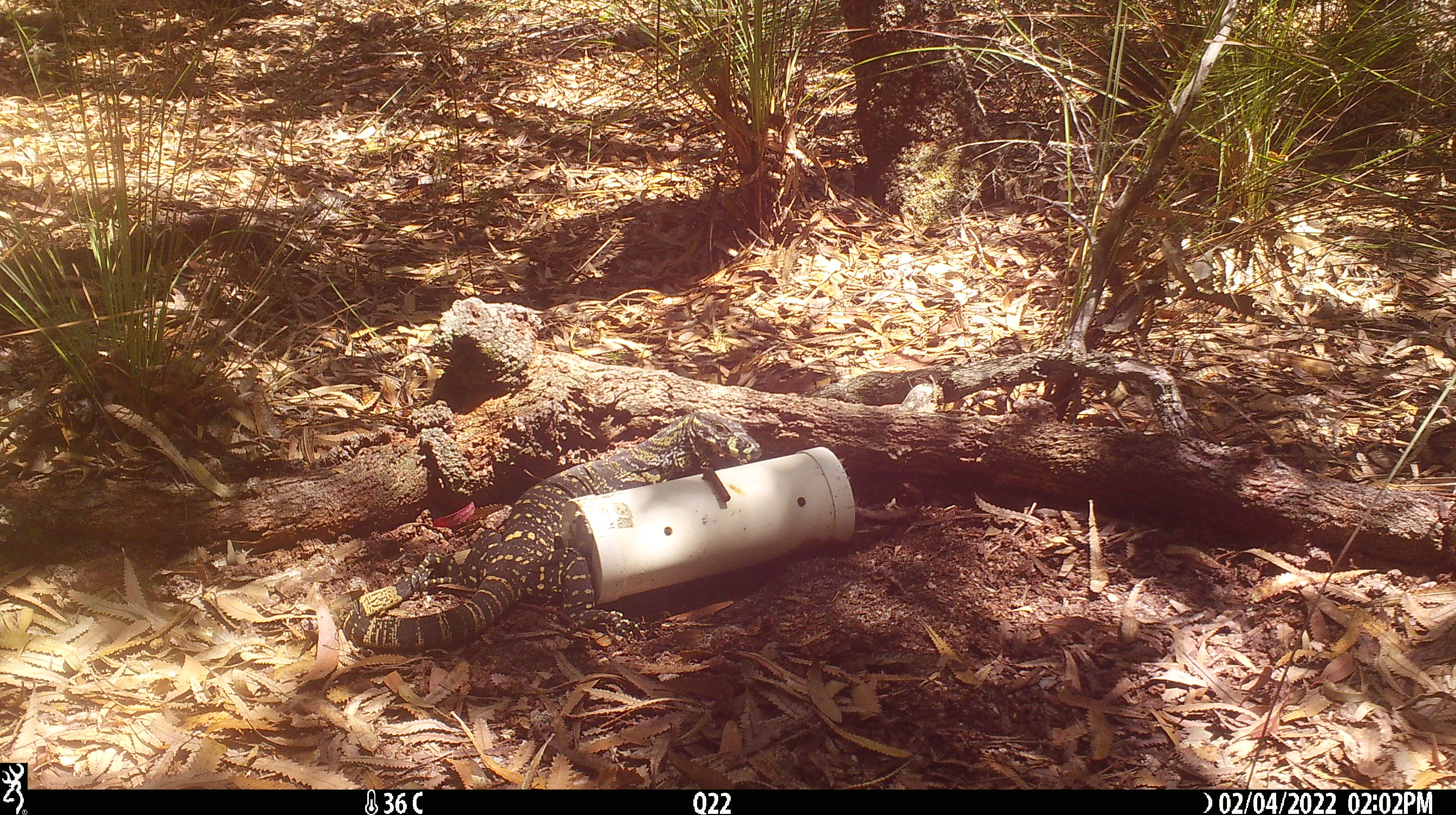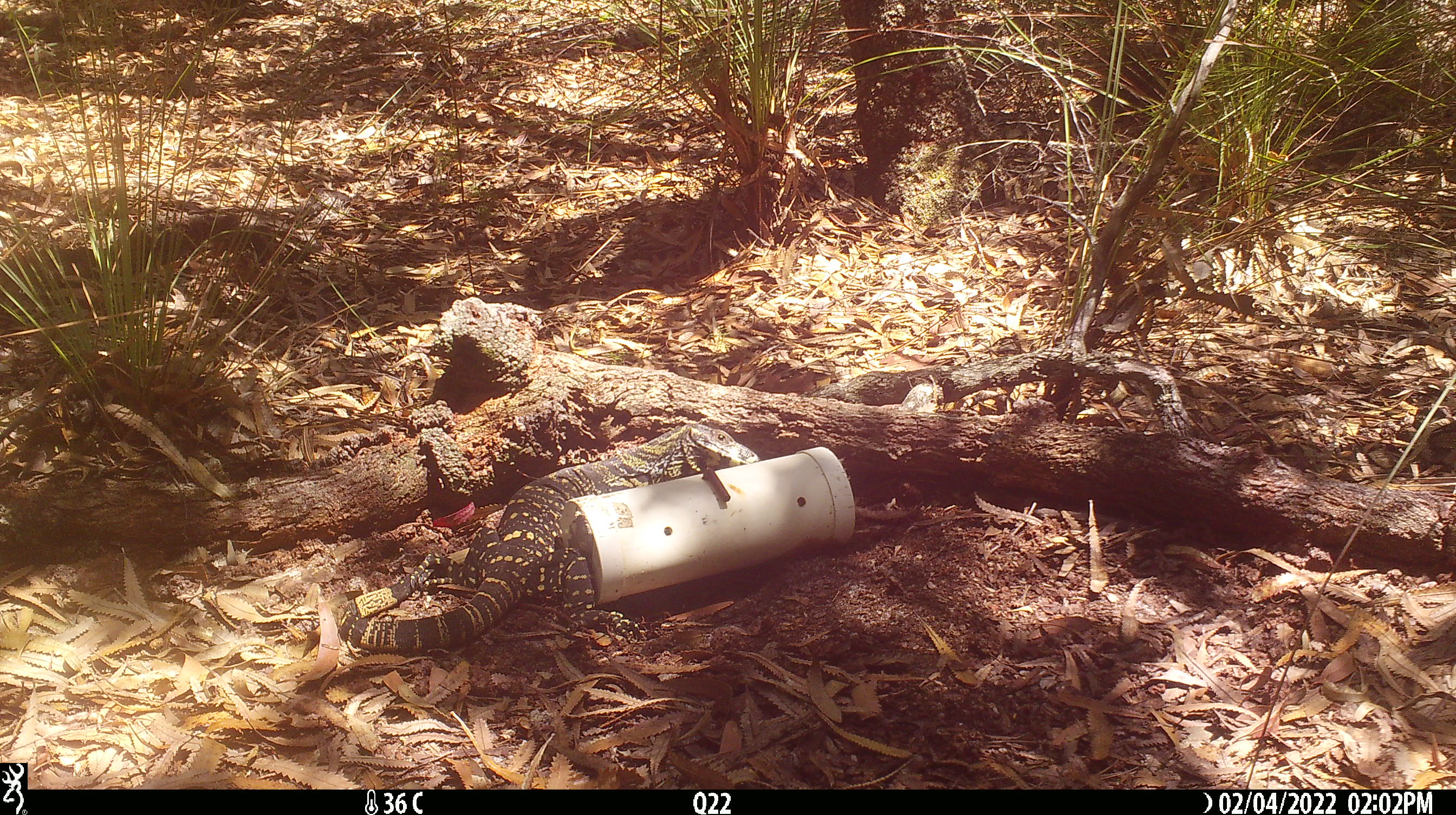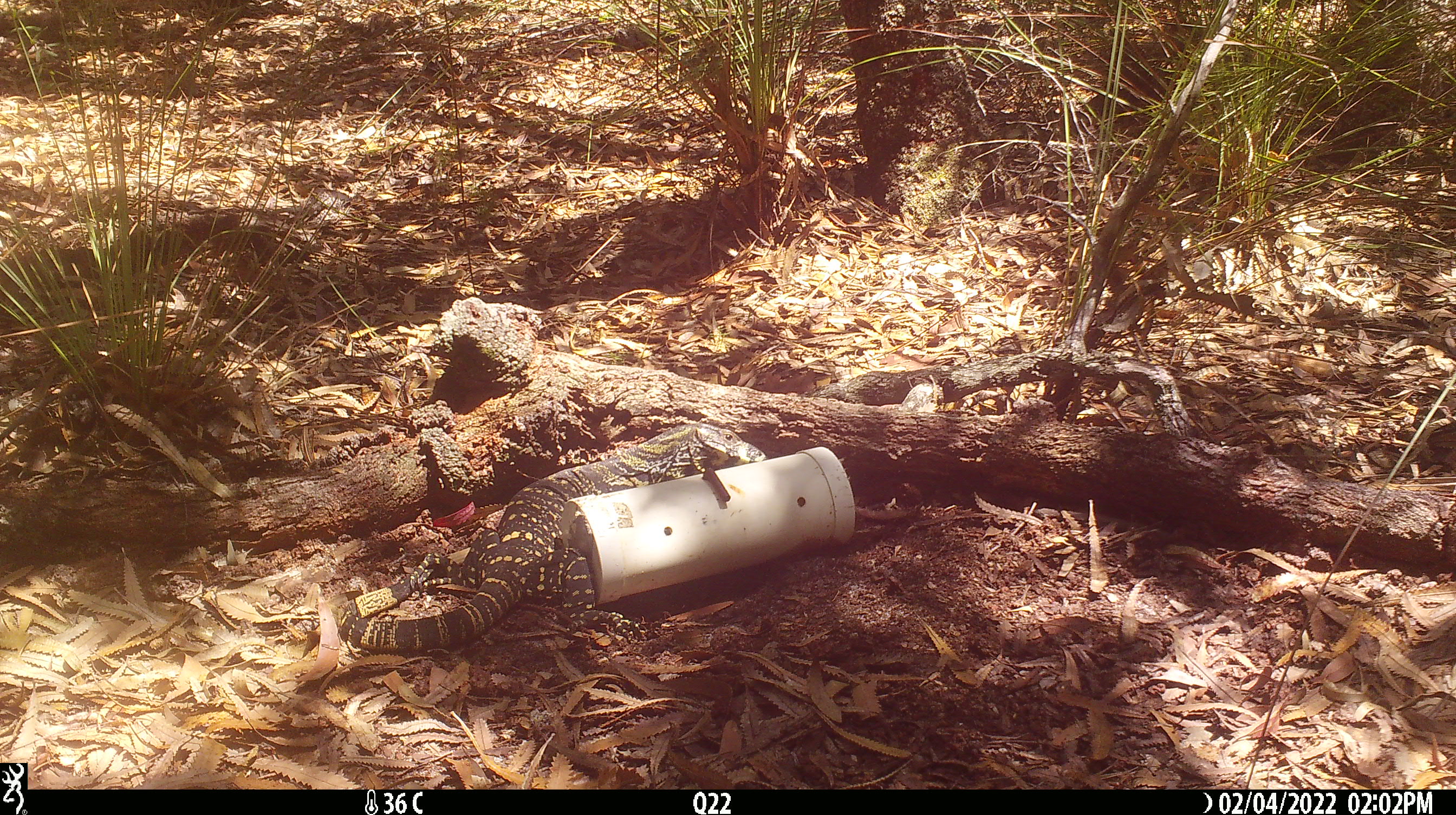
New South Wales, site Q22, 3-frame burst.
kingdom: Animalia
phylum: Chordata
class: Reptilia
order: Squamata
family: Varanidae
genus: Varanus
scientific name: Varanus varius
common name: lace monitor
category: goanna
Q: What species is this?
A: Goanna (lace monitor) (Varanus varius).